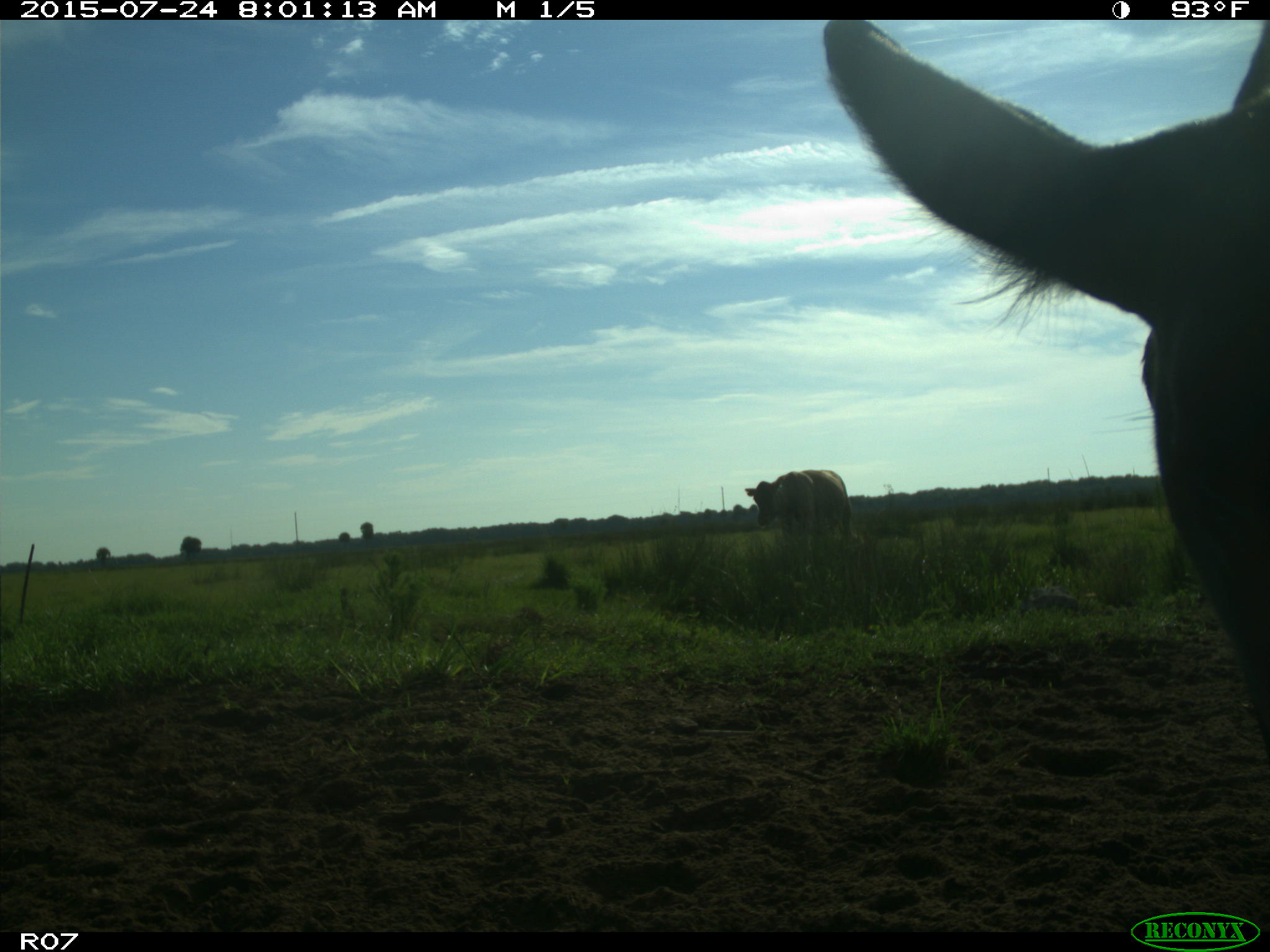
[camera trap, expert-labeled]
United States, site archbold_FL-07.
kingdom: Animalia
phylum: Chordata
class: Mammalia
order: Artiodactyla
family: Bovidae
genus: Bos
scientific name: Bos taurus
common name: domestic cow